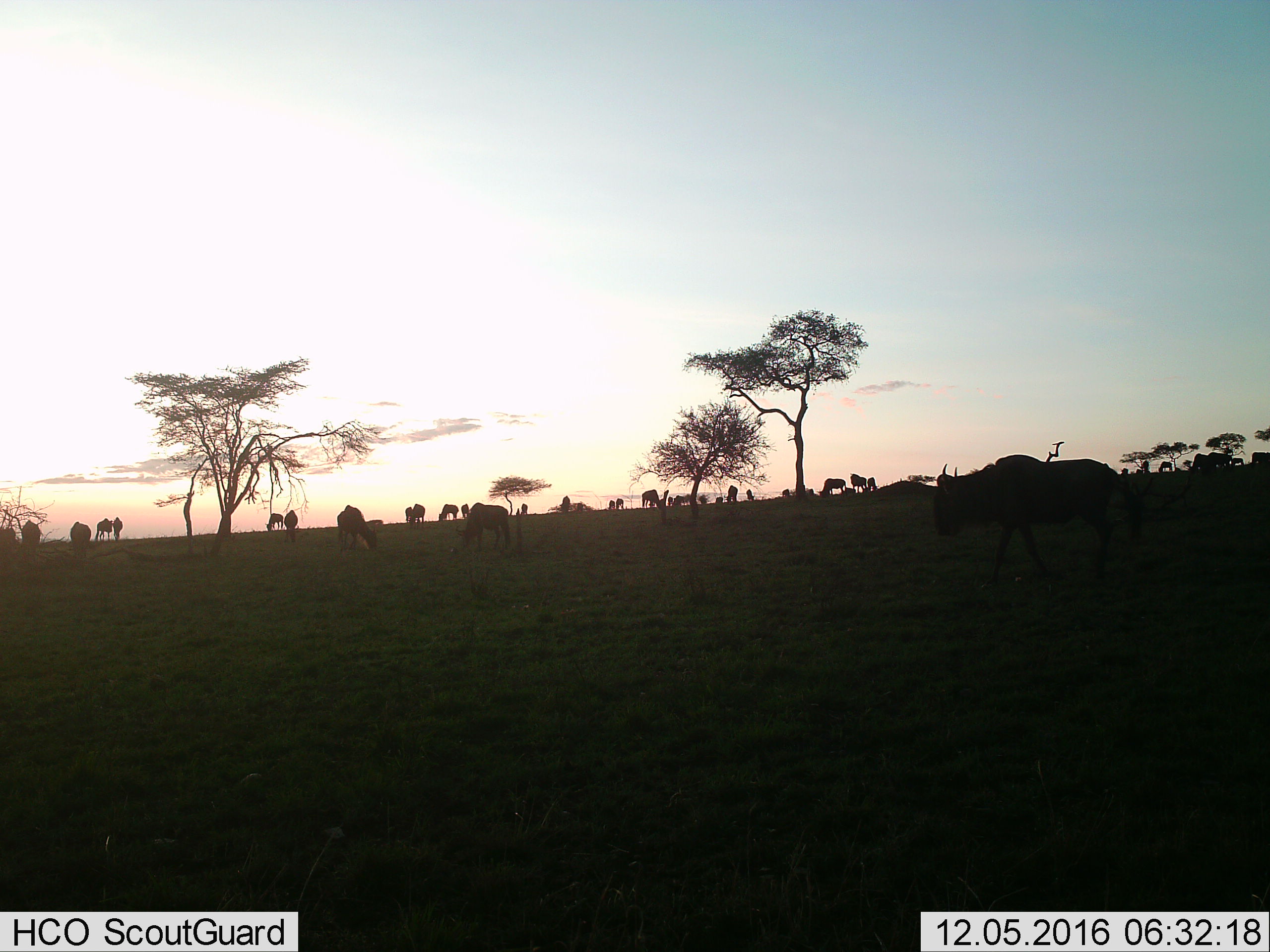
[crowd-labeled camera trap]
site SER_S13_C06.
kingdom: Animalia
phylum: Chordata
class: Mammalia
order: Artiodactyla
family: Bovidae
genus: Connochaetes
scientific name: Connochaetes taurinus taurinus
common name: blue wildebeest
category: wildebeestblue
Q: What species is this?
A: Wildebeestblue (blue wildebeest) (Connochaetes taurinus taurinus).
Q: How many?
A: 11-50.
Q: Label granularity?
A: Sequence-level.